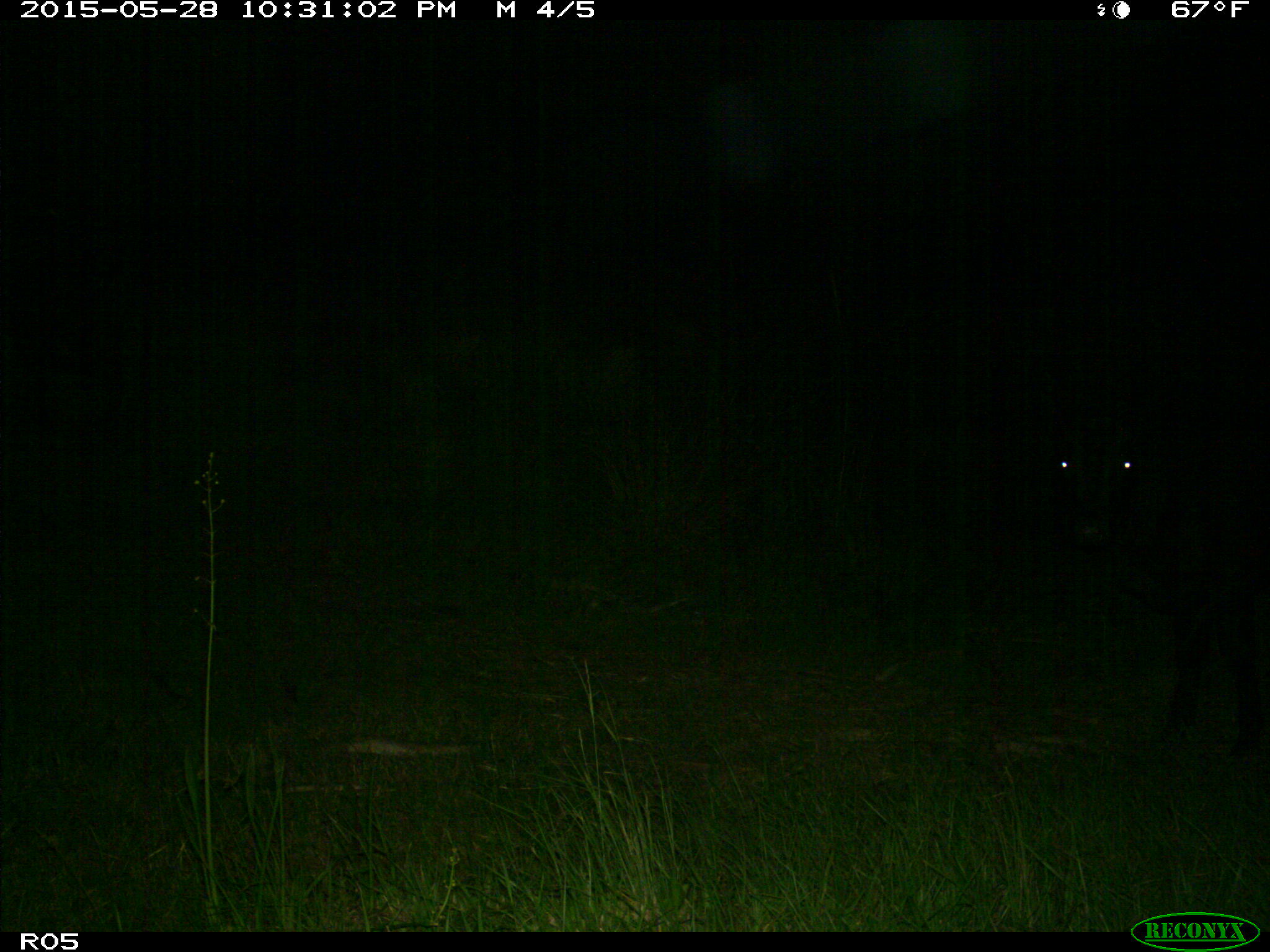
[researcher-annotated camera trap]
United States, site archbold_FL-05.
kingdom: Animalia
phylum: Chordata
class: Mammalia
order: Artiodactyla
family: Bovidae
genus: Bos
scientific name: Bos taurus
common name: domestic cow